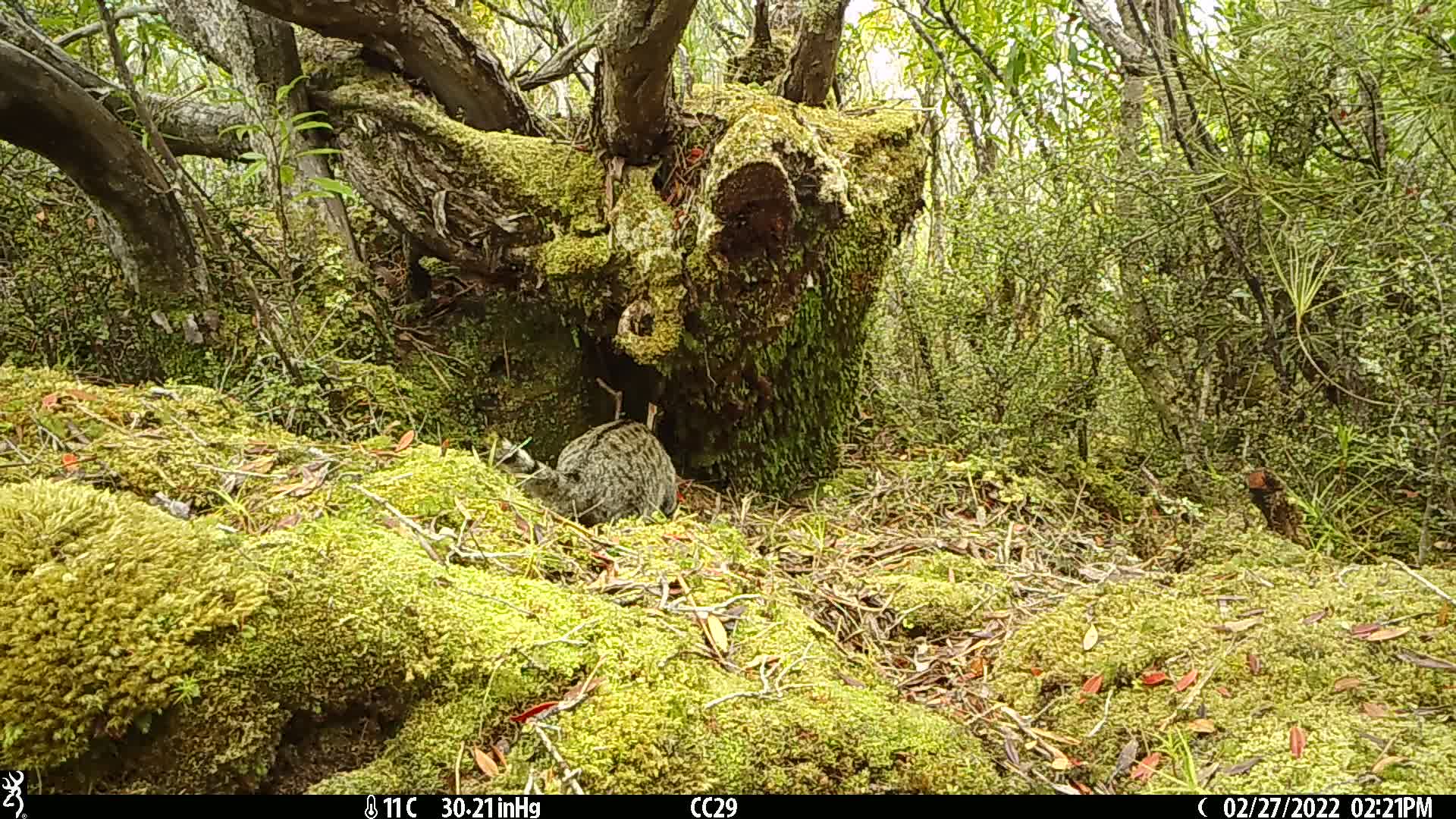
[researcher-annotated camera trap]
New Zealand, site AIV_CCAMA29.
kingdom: Animalia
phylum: Chordata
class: Mammalia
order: Carnivora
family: Felidae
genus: Felis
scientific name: Felis catus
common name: domestic cat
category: cat